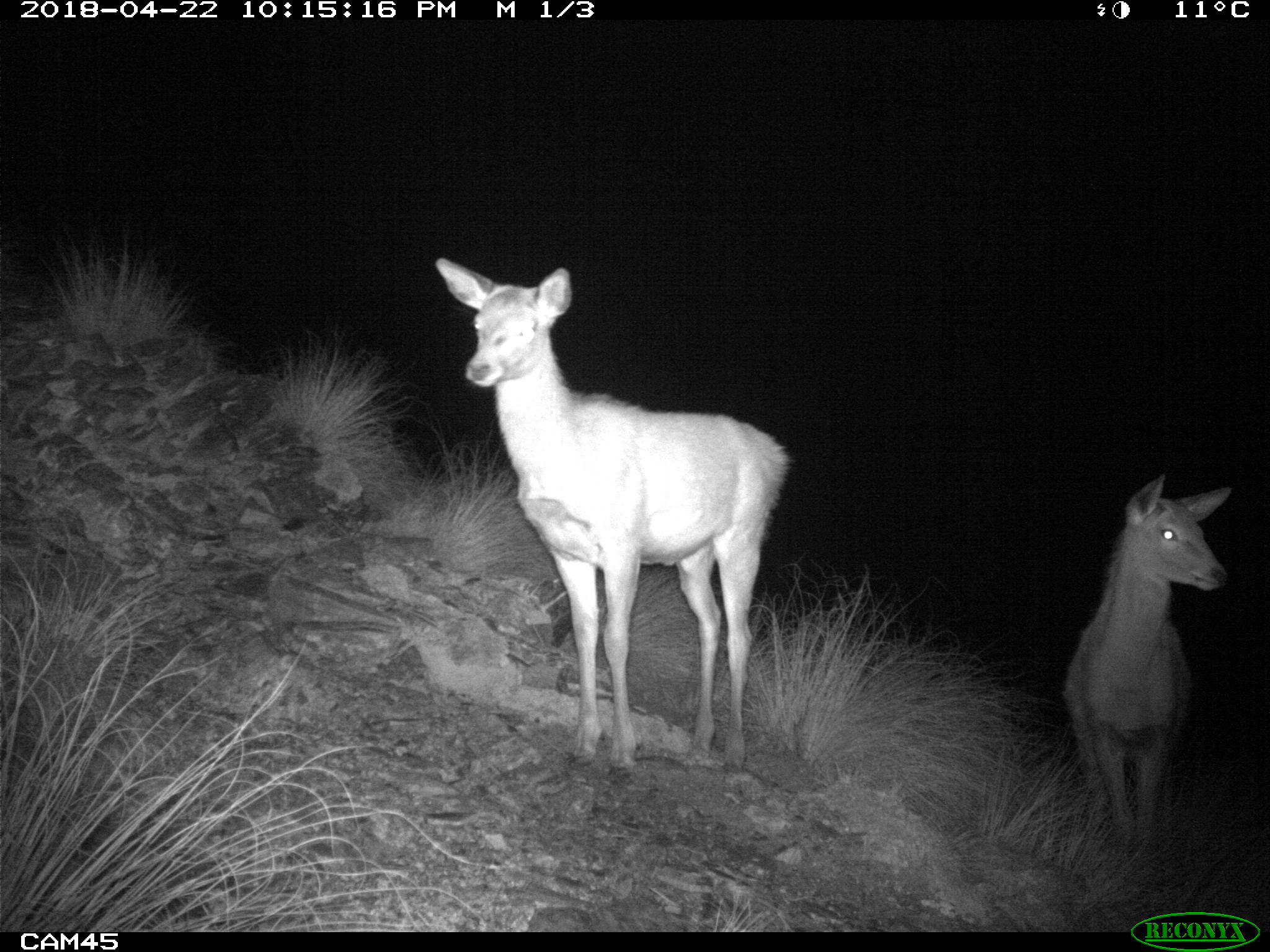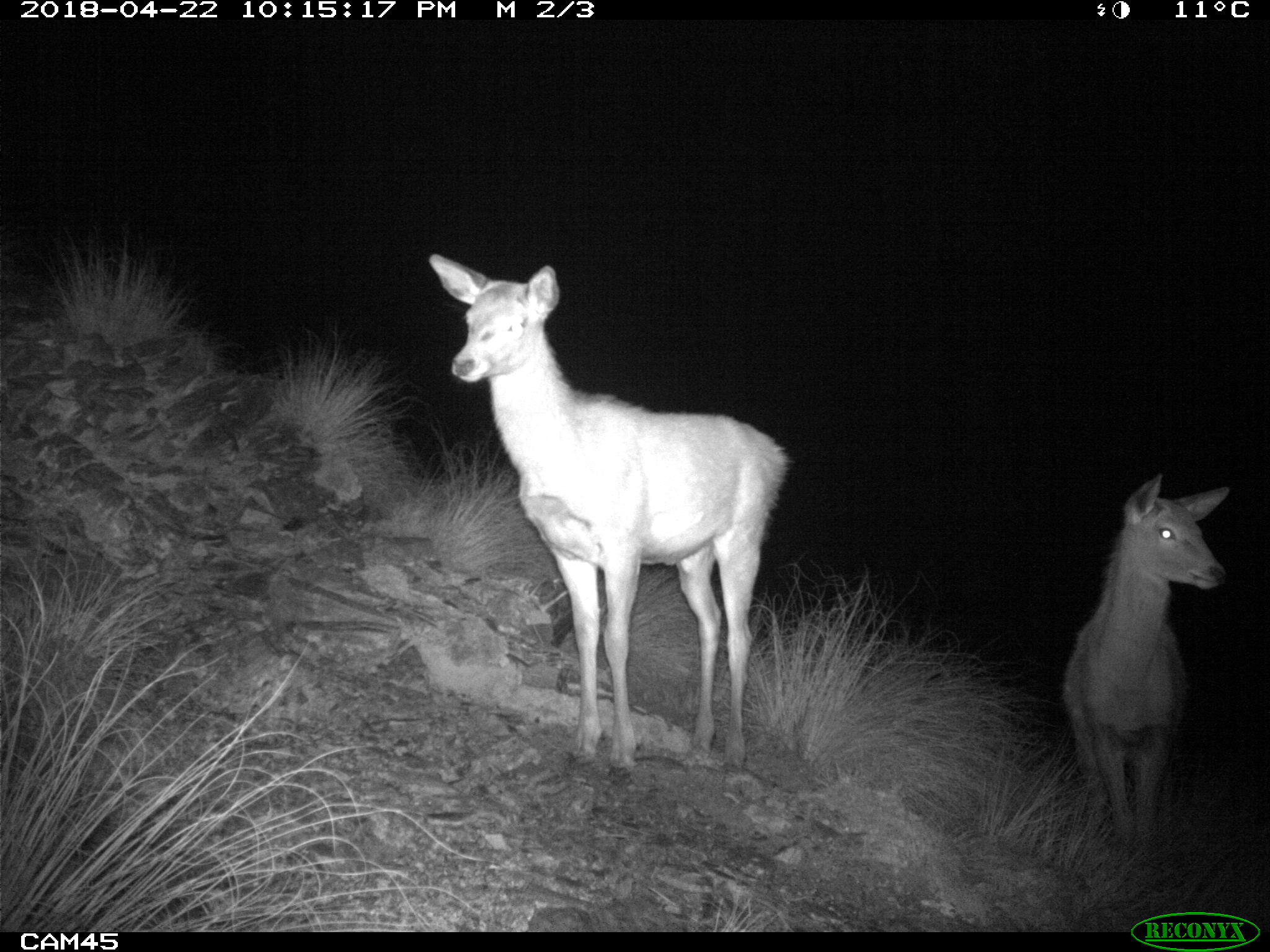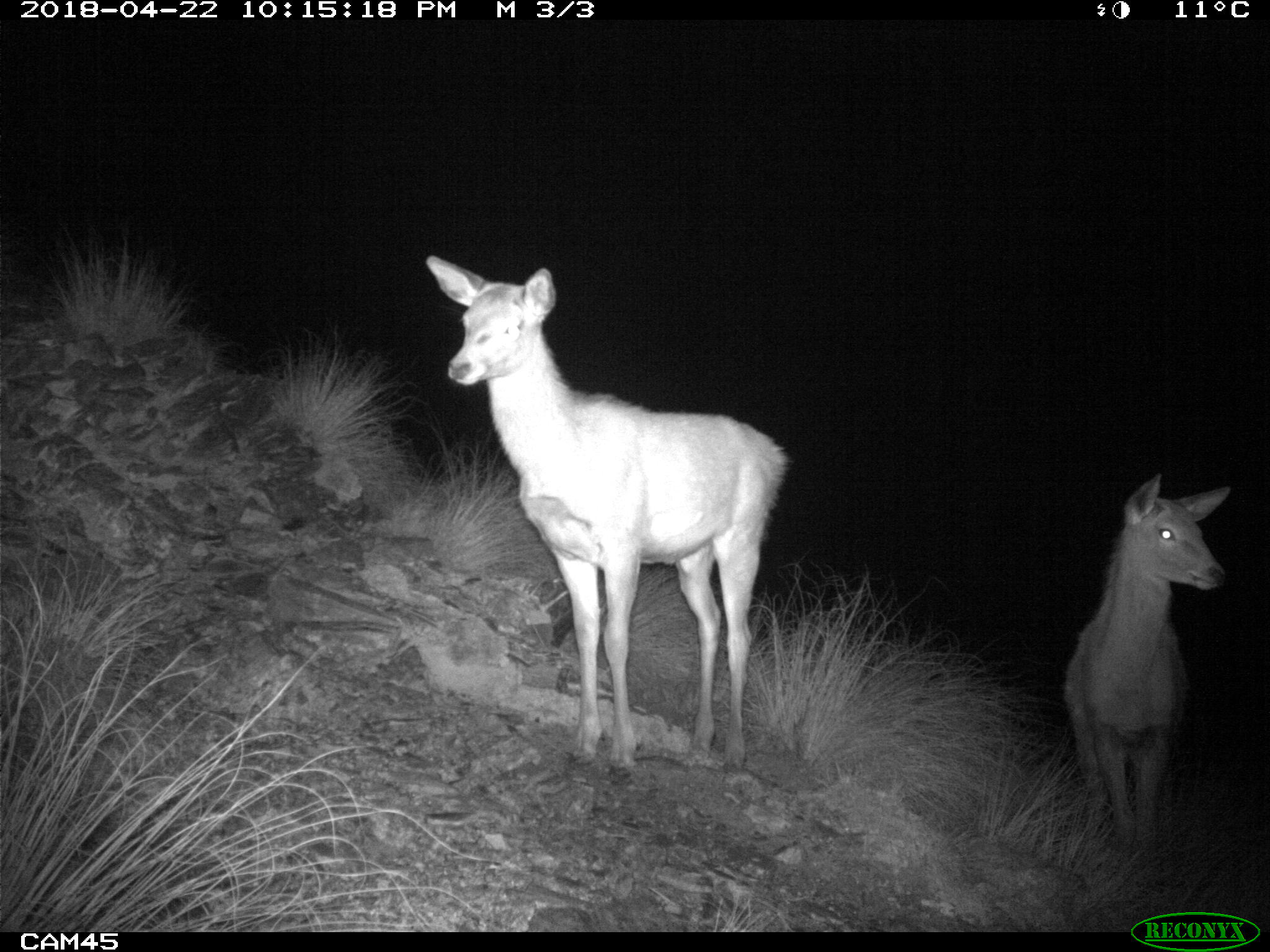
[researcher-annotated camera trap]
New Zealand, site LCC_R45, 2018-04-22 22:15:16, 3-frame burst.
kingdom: Animalia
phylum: Chordata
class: Mammalia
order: Artiodactyla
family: Cervidae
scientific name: Cervidae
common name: deer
Deer (Cervidae).